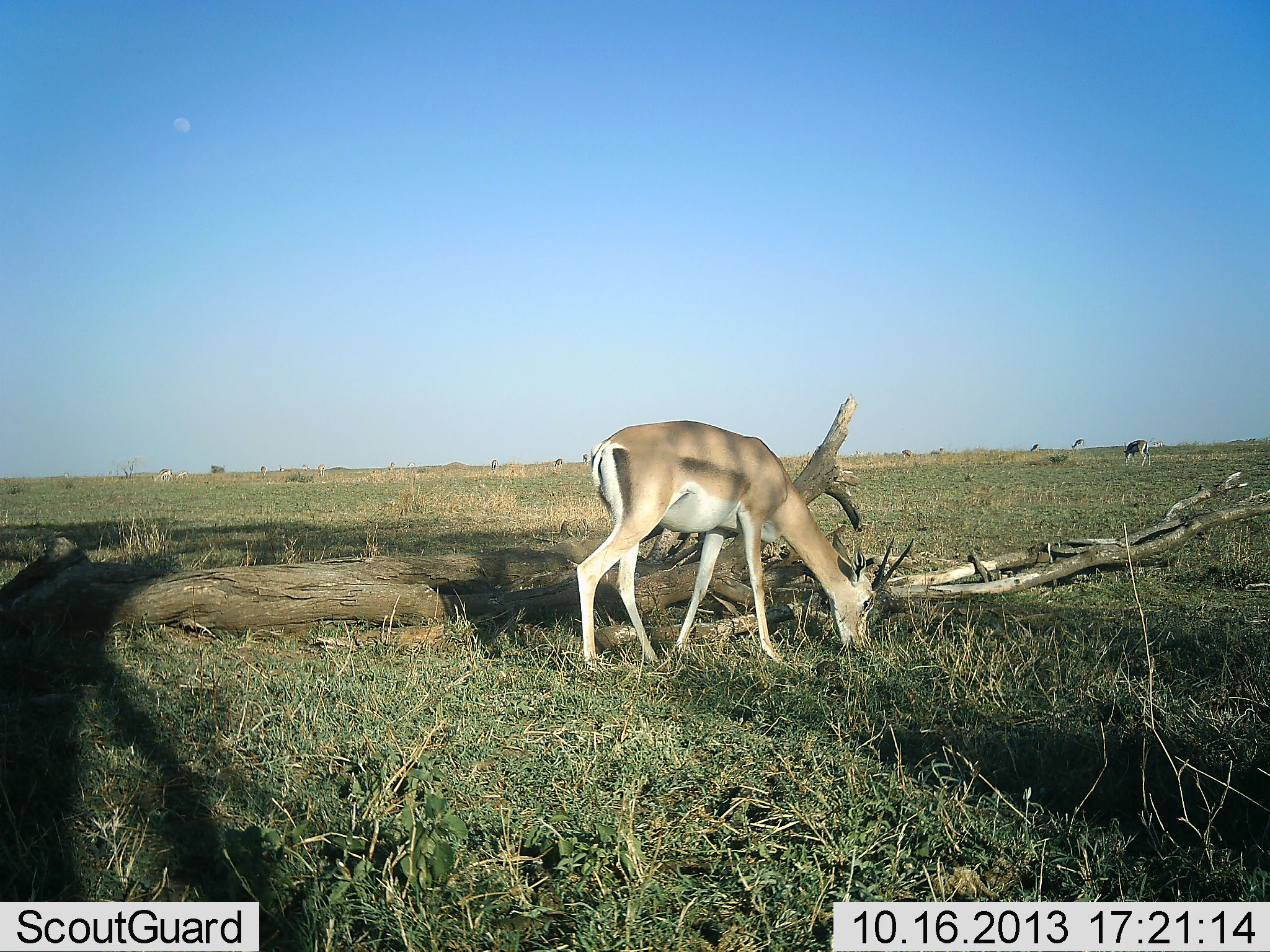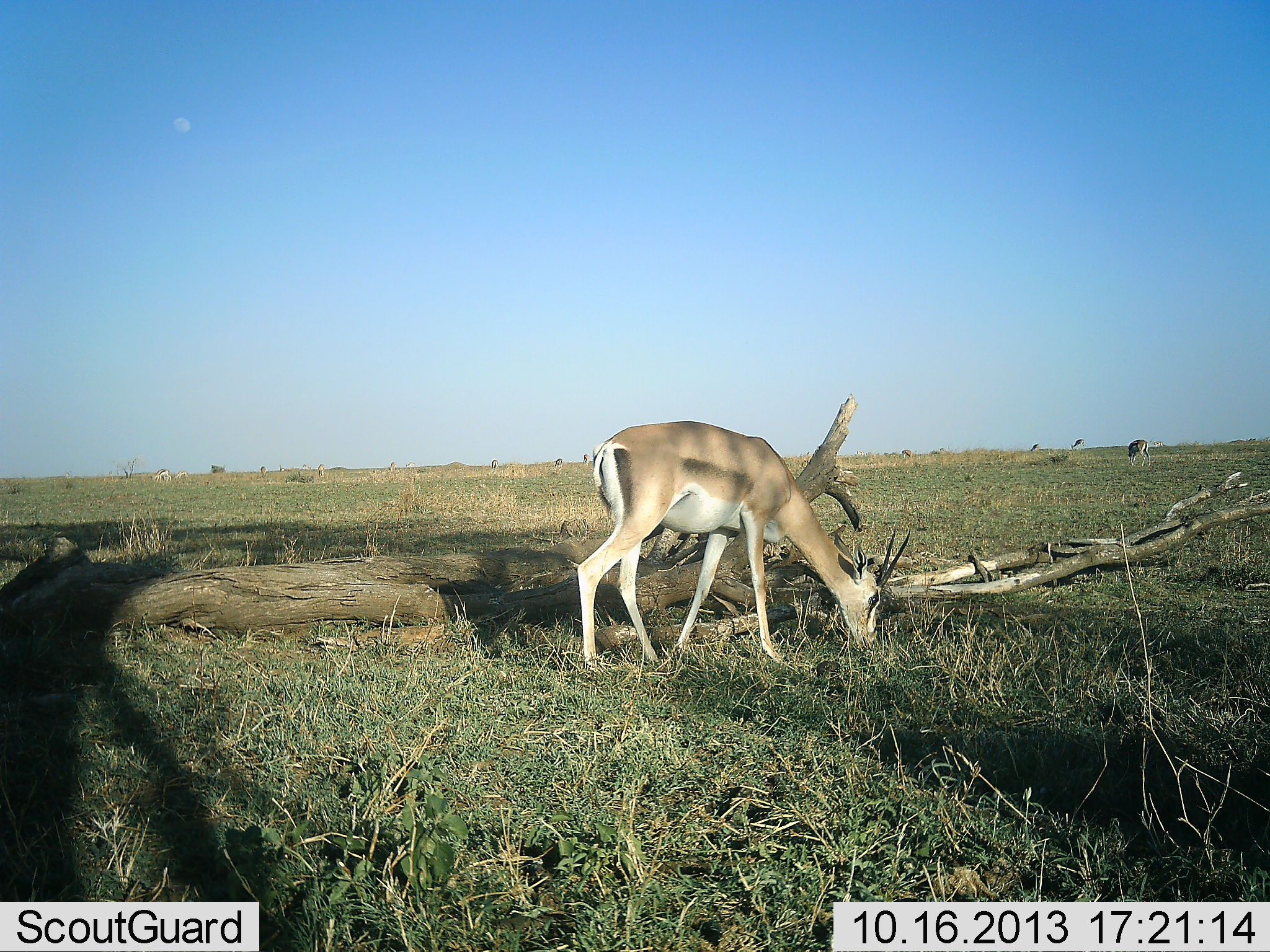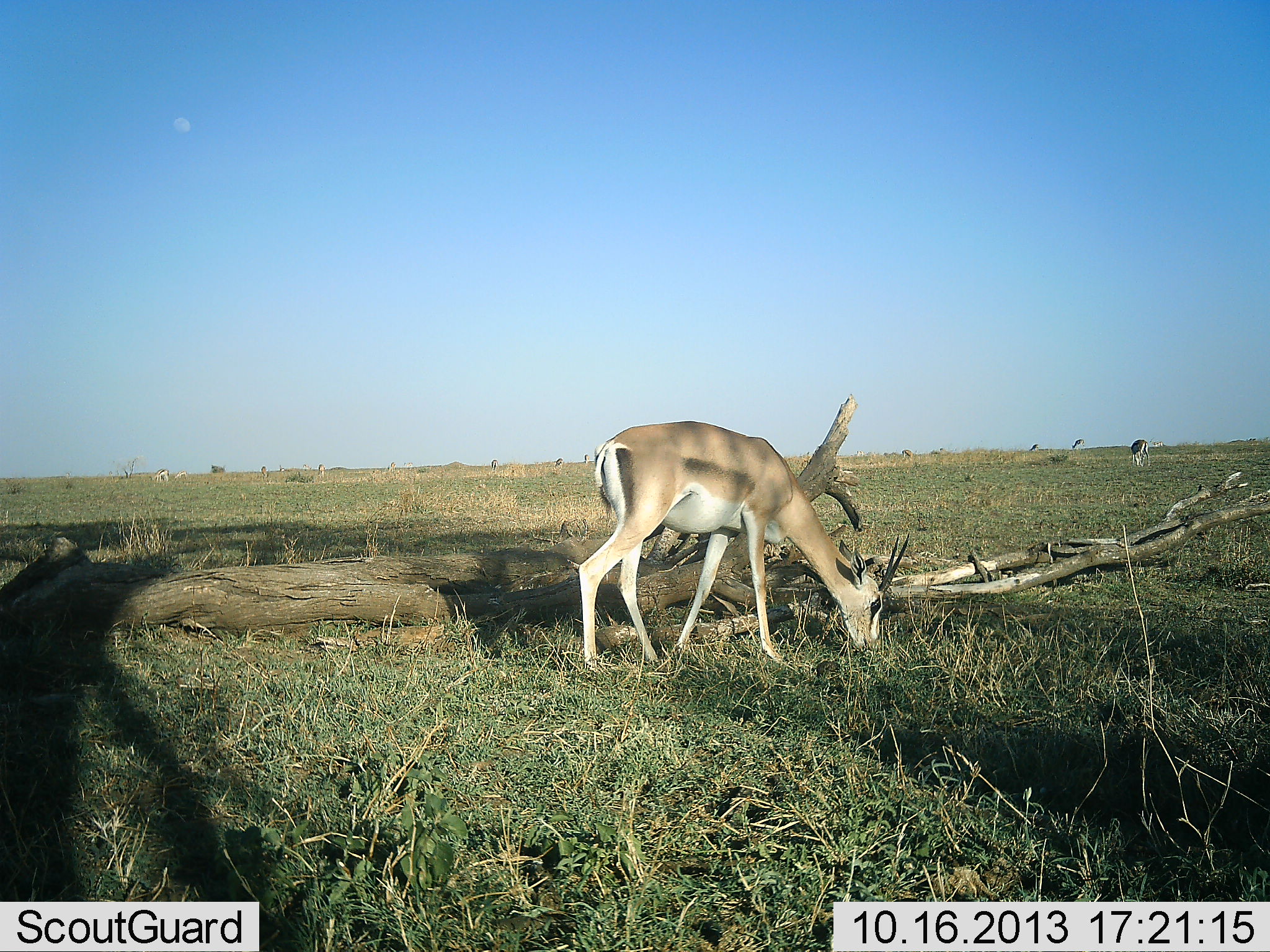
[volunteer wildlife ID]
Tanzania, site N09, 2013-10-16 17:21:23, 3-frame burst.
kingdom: Animalia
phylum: Chordata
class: Mammalia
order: Artiodactyla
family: Bovidae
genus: Nanger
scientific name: Nanger granti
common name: grant's gazelle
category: gazellegrants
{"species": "gazellegrants (grant's gazelle) (Nanger granti)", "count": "2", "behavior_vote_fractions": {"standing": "38%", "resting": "0%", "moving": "9%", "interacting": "0%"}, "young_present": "0%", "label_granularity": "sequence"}